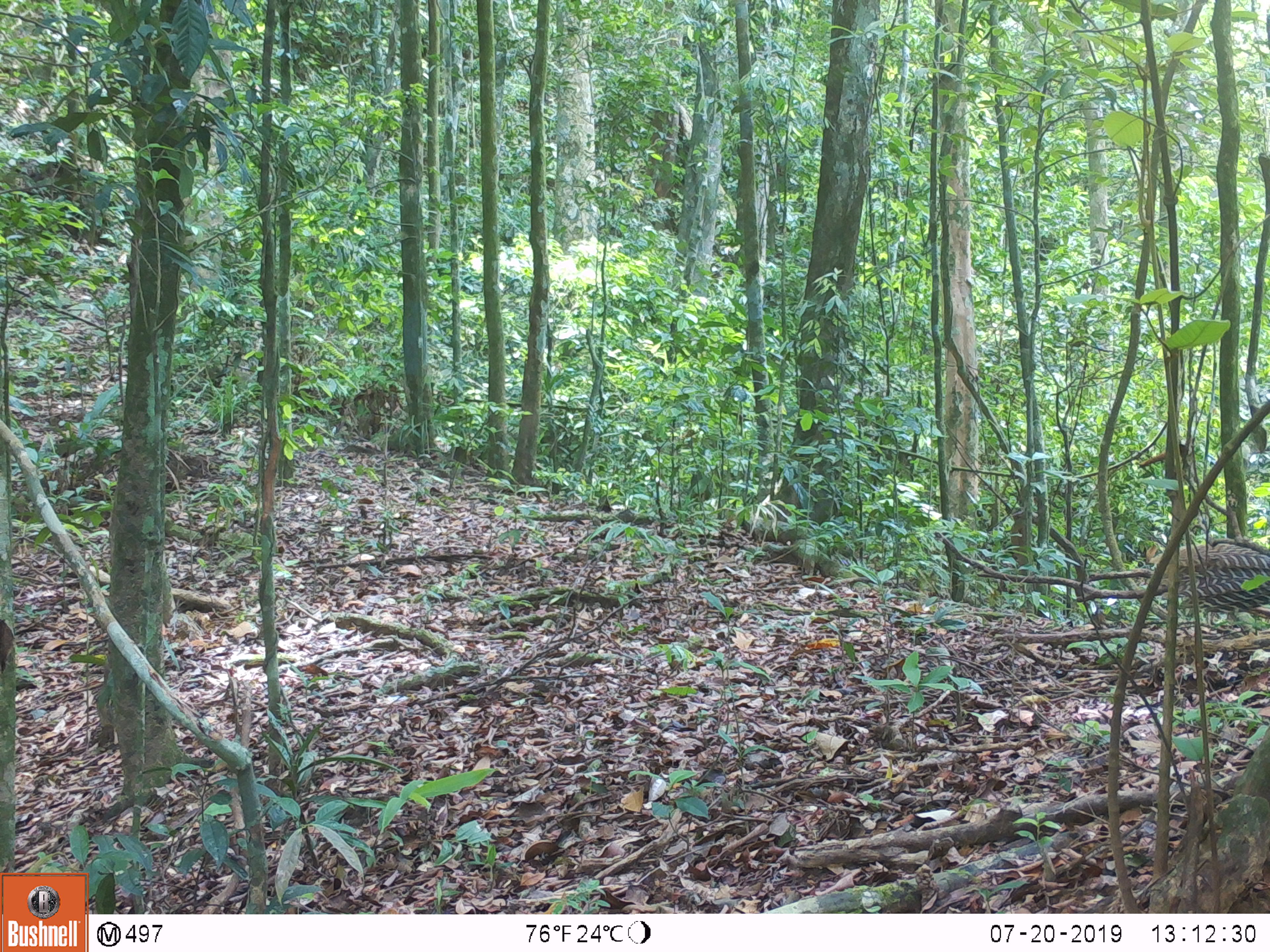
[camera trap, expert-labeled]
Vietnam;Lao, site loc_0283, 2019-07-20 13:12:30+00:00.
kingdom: Animalia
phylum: Chordata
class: Aves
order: Galliformes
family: Phasianidae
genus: Lophura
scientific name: Lophura nycthemera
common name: silver pheasant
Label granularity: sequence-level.